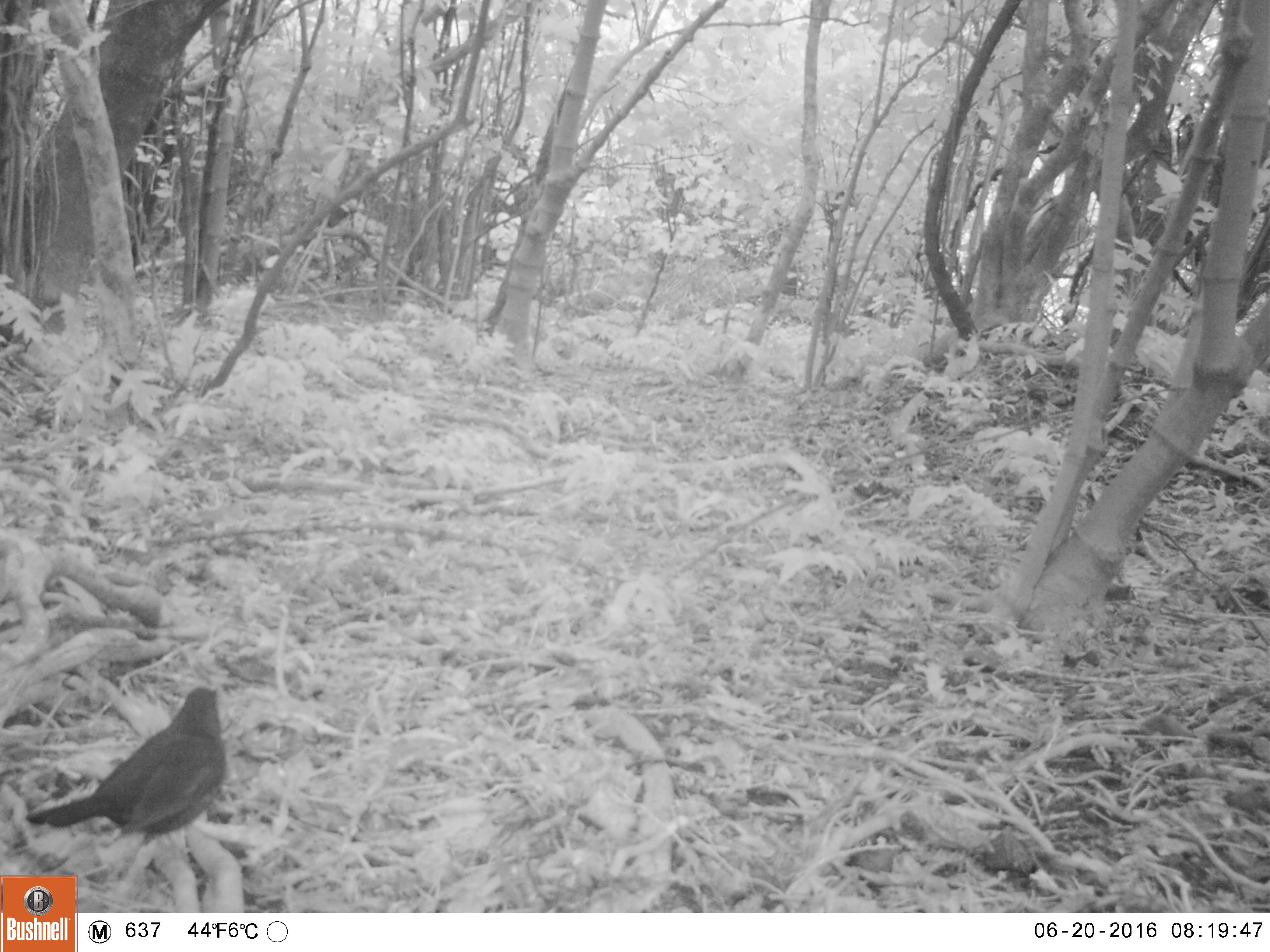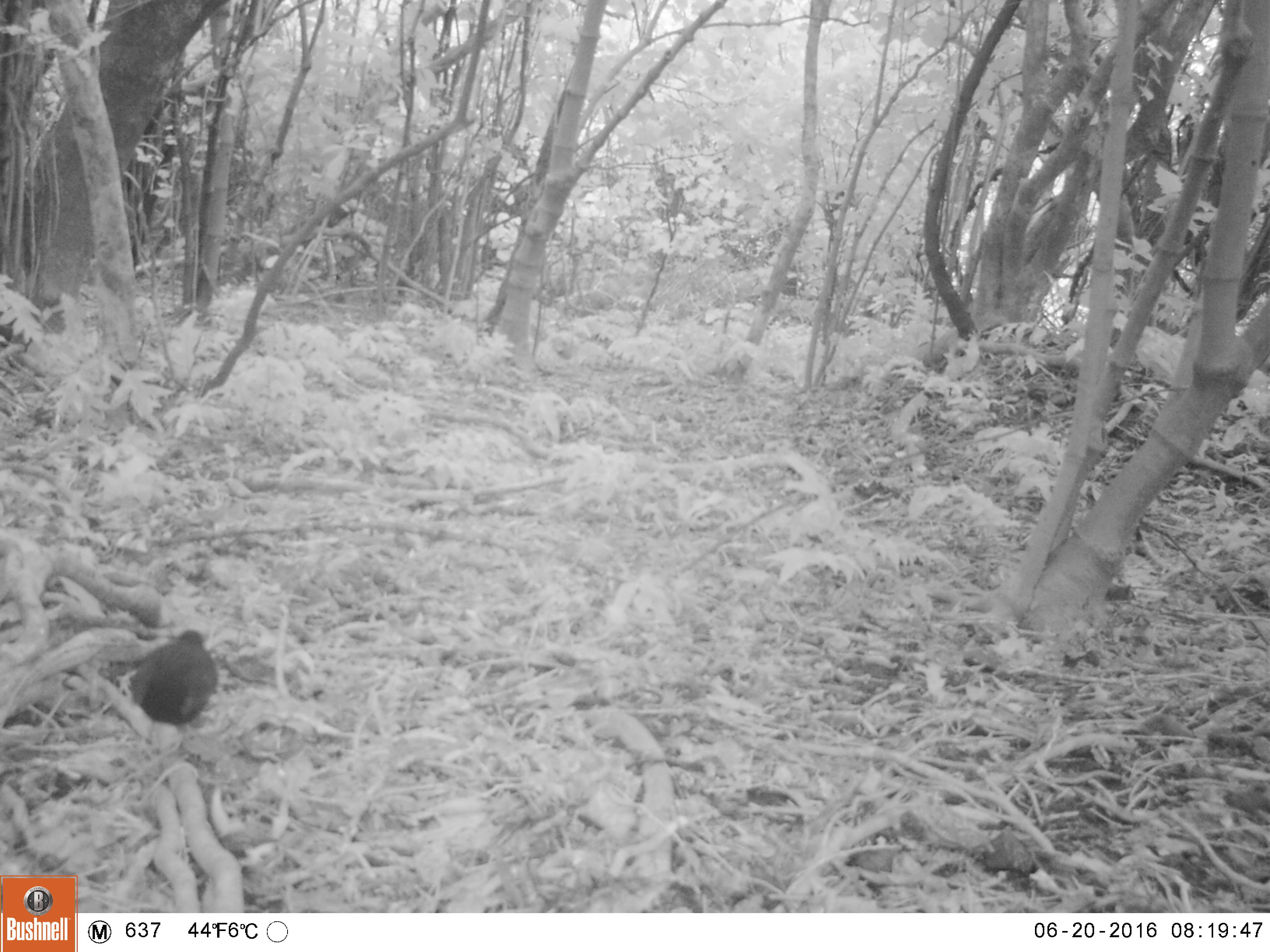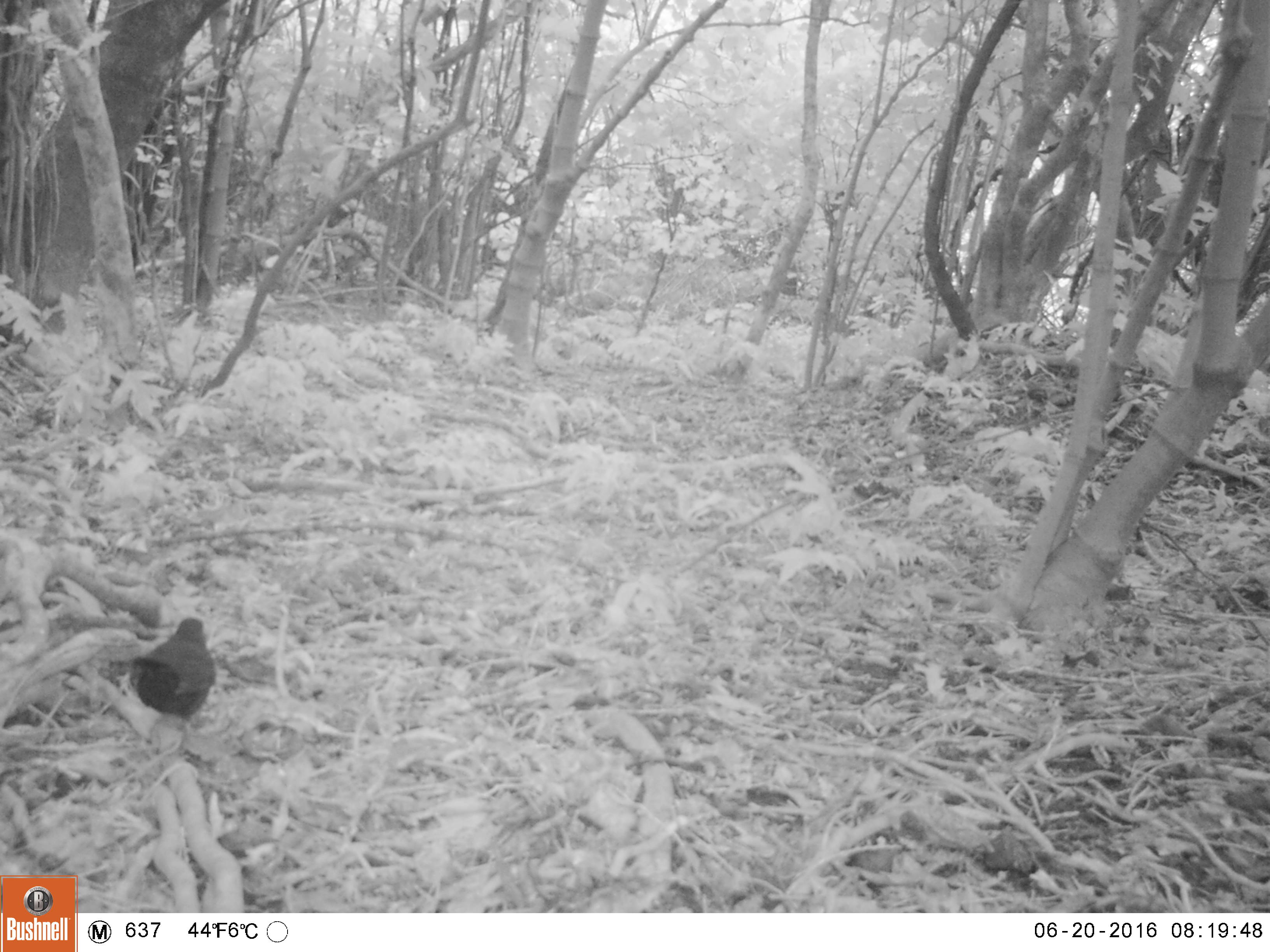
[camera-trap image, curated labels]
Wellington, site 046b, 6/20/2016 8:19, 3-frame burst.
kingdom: Animalia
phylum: Chordata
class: Aves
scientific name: Aves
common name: bird